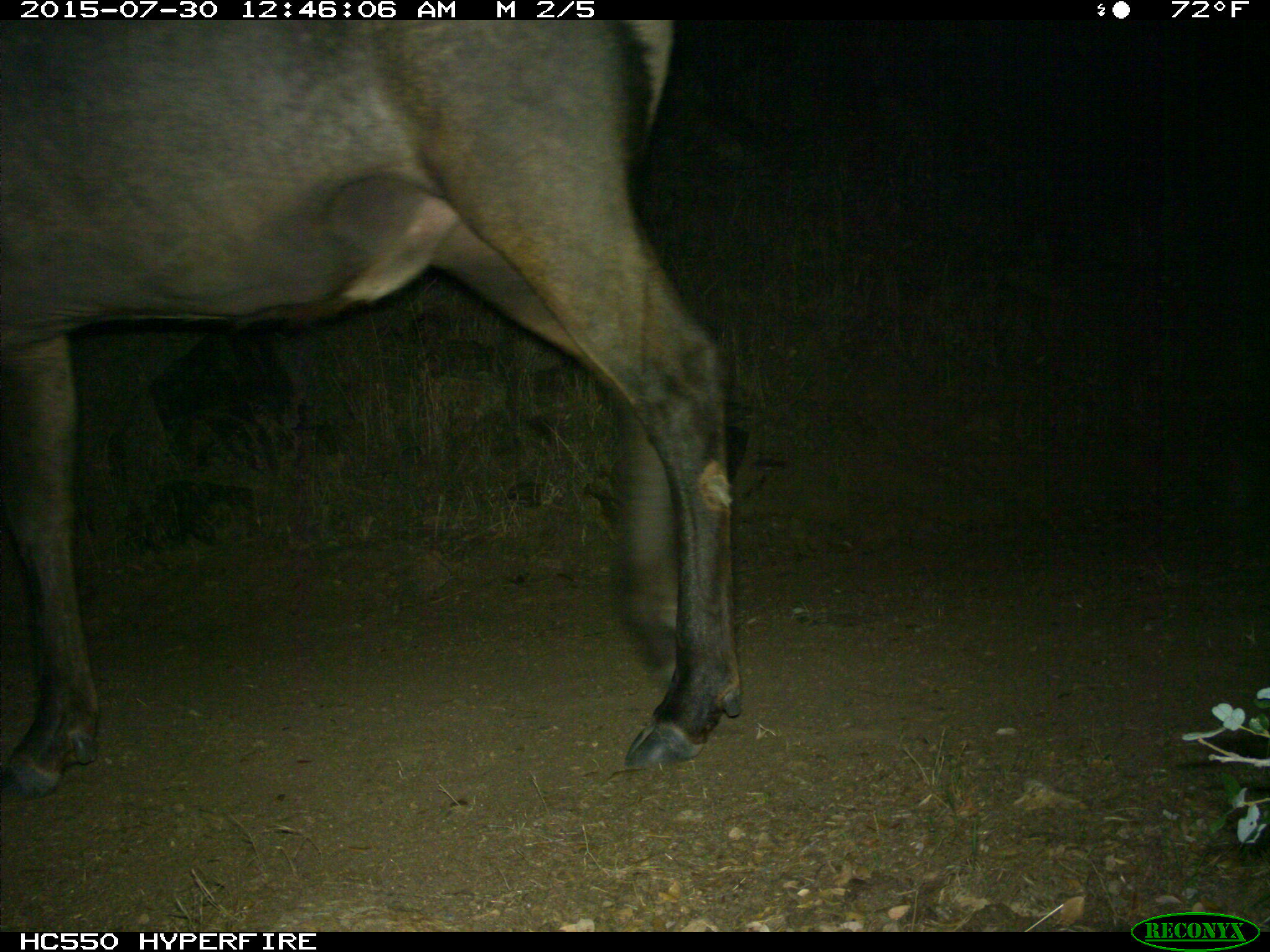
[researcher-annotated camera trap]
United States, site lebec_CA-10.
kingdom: Animalia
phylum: Chordata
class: Mammalia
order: Artiodactyla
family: Cervidae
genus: Cervus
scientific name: Cervus canadensis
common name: elk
Cervus canadensis (elk).